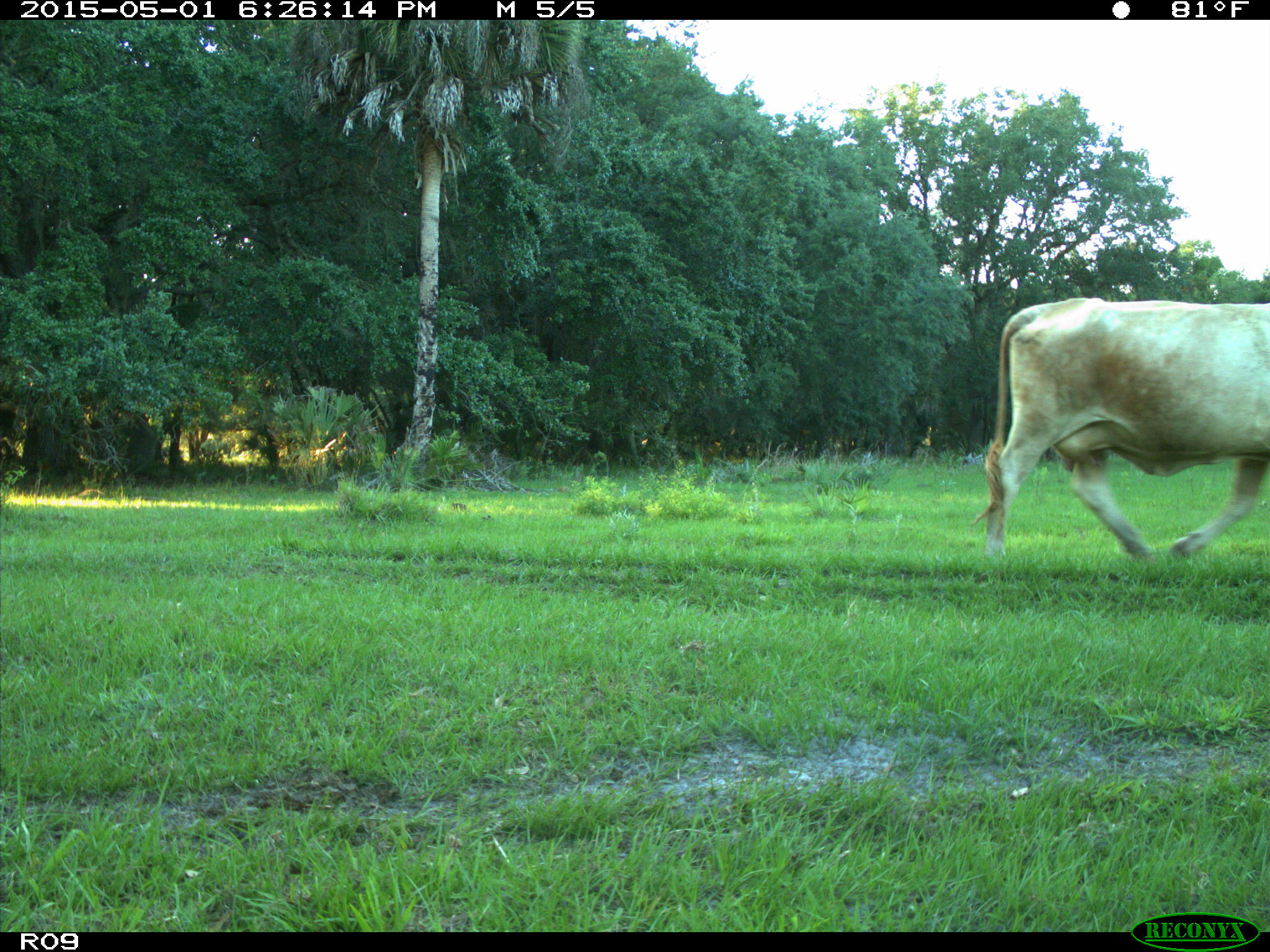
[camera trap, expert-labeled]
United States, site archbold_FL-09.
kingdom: Animalia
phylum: Chordata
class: Mammalia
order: Artiodactyla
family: Bovidae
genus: Bos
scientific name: Bos taurus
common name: domestic cow